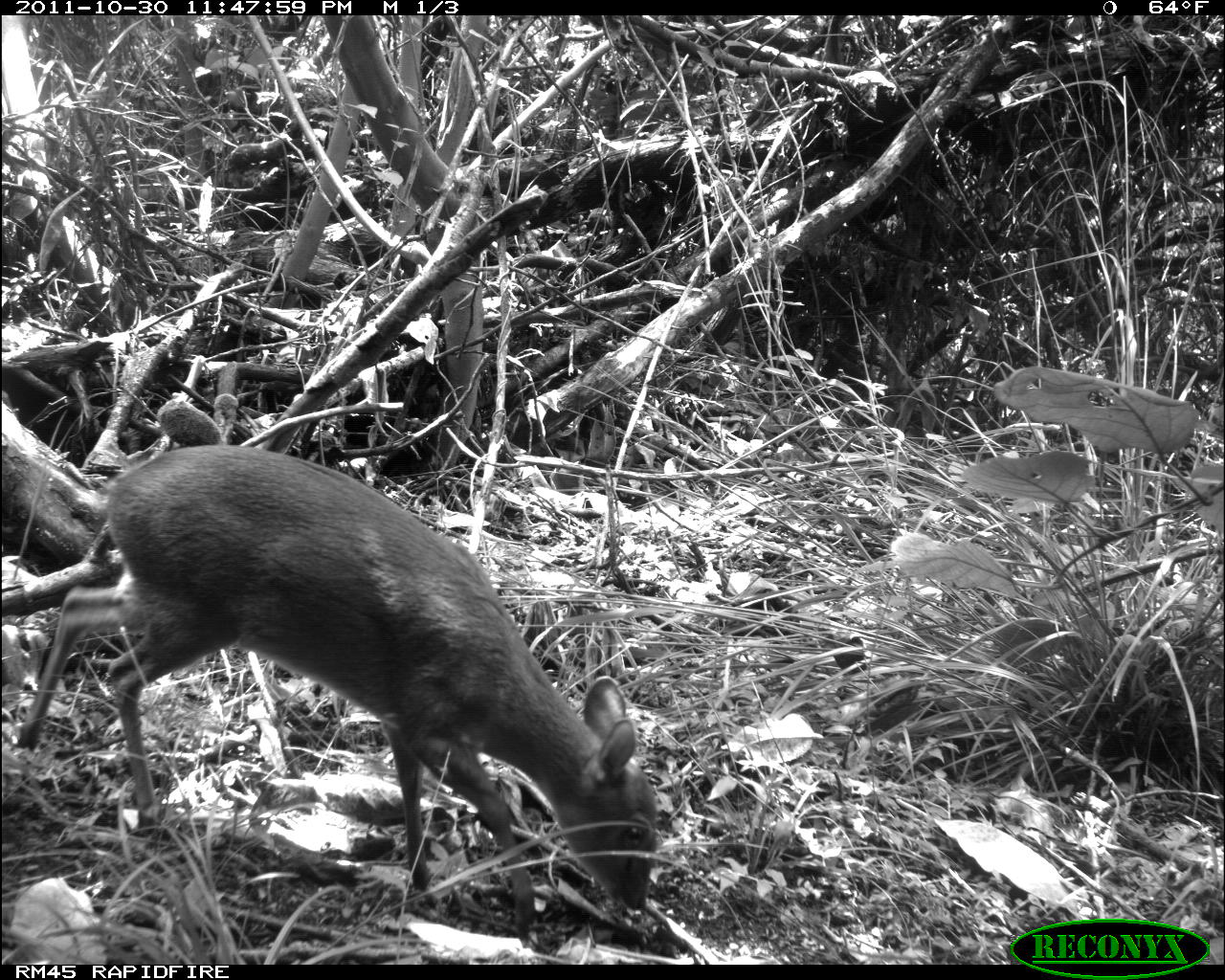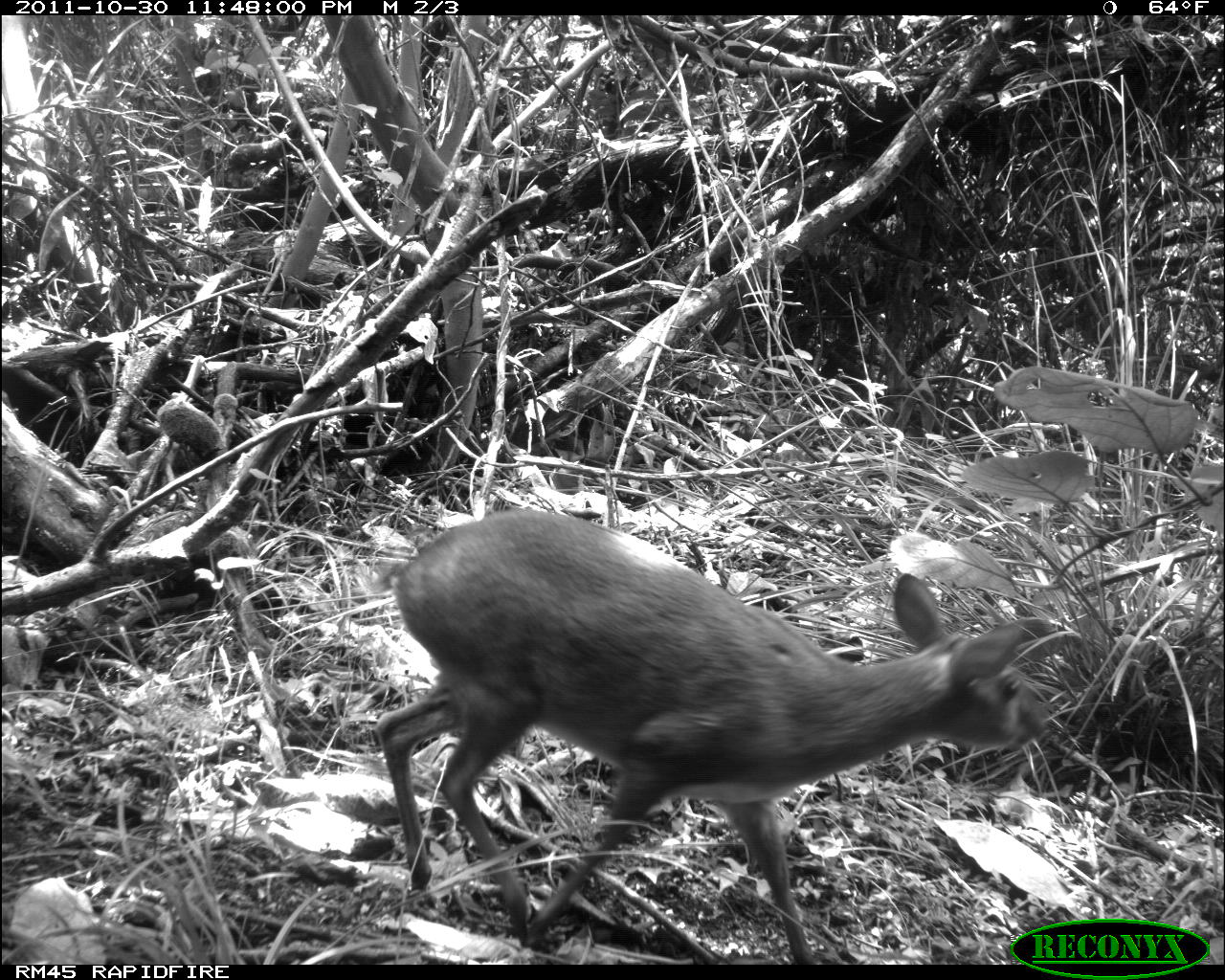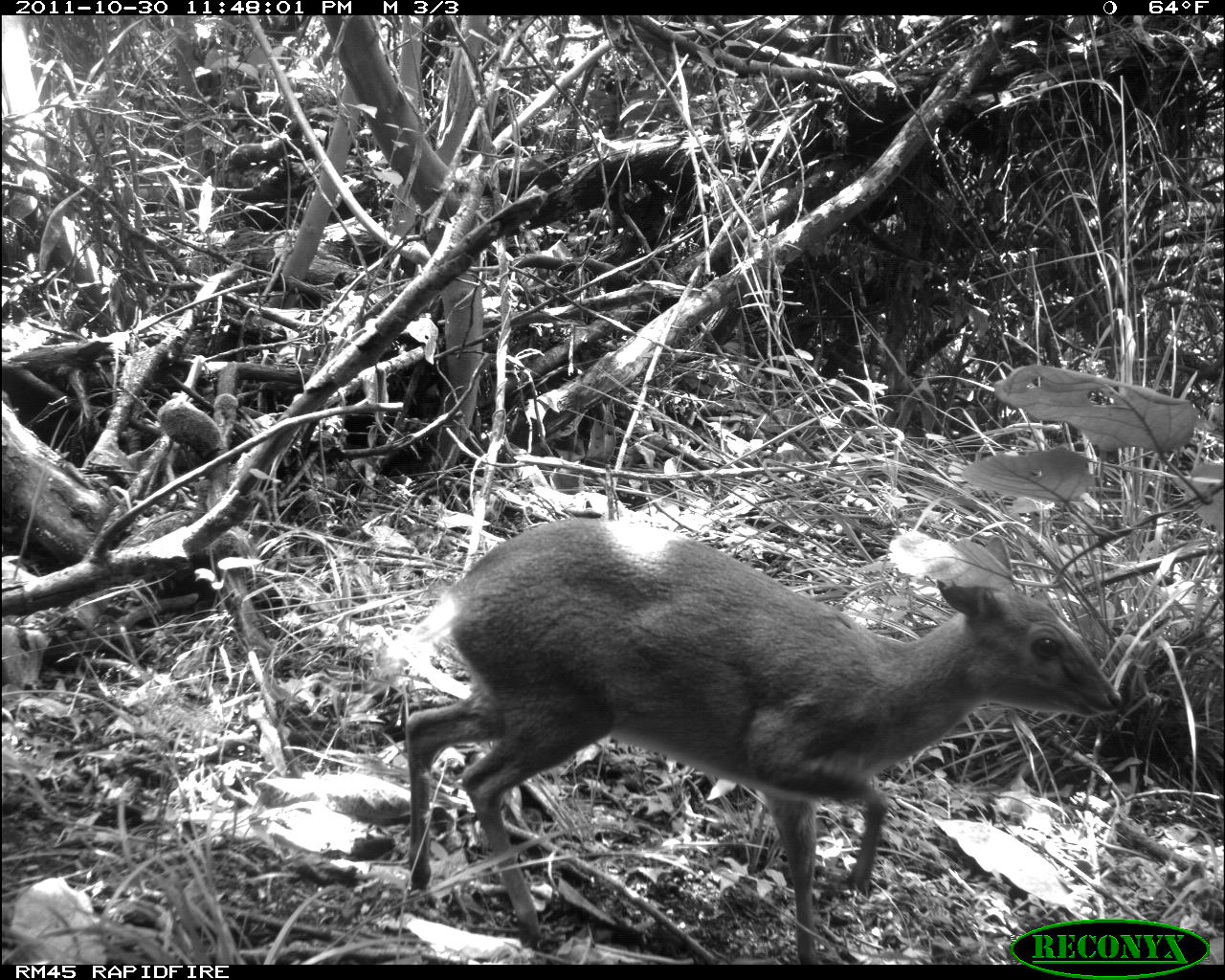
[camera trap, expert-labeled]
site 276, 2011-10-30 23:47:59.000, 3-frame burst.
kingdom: Animalia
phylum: Chordata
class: Mammalia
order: Artiodactyla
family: Bovidae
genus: Nesotragus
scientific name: Nesotragus moschatus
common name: suni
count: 1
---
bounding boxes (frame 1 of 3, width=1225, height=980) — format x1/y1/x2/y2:
nesotragus moschatus: 14/445/659/934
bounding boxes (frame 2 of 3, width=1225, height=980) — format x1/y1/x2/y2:
nesotragus moschatus: 373/507/1051/965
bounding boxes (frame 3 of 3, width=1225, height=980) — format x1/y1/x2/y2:
nesotragus moschatus: 403/514/1120/965